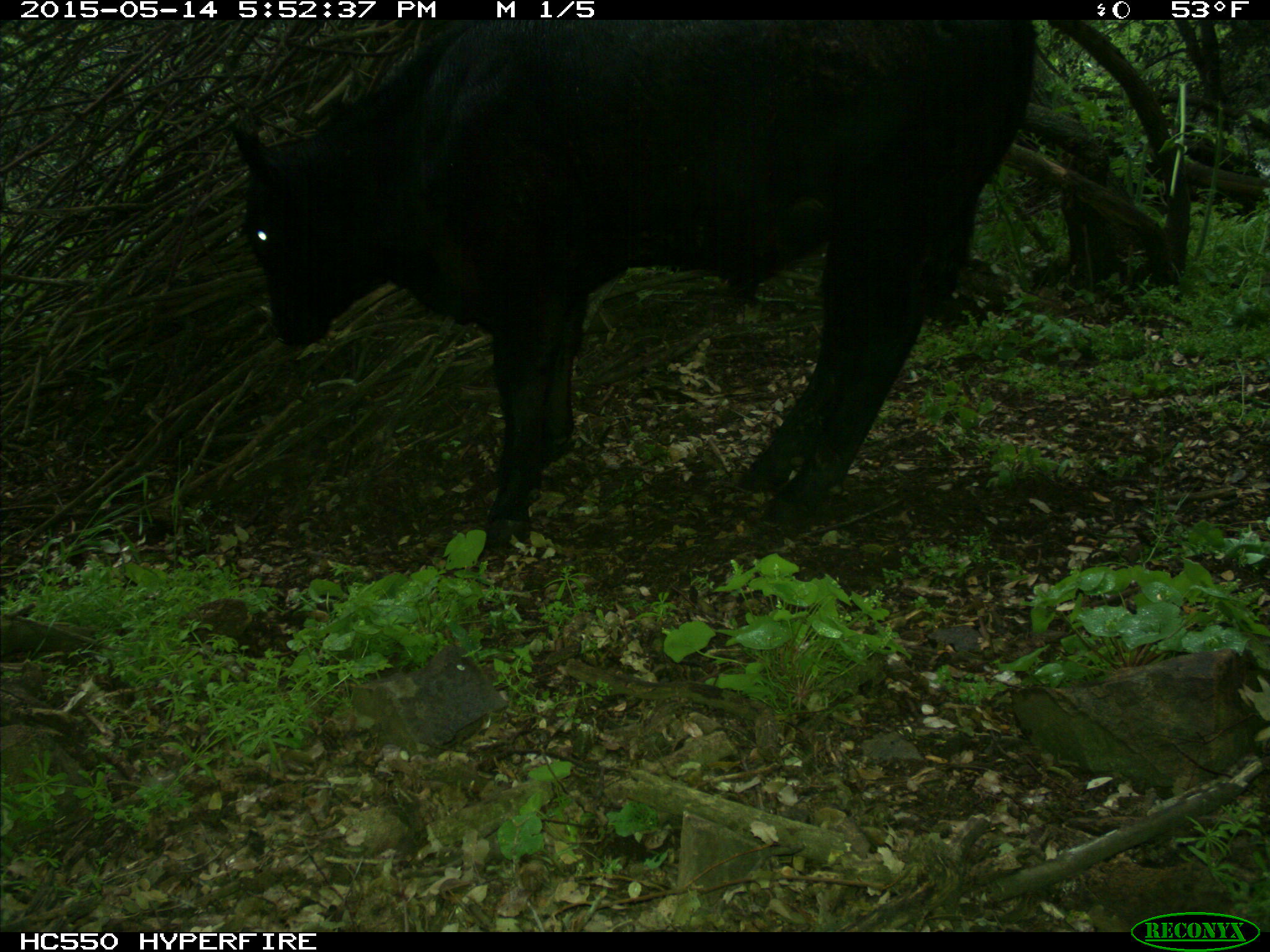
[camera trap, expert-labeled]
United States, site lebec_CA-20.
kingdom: Animalia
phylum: Chordata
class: Mammalia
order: Artiodactyla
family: Bovidae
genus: Bos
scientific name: Bos taurus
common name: domestic cow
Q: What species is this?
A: Bos taurus (domestic cow).